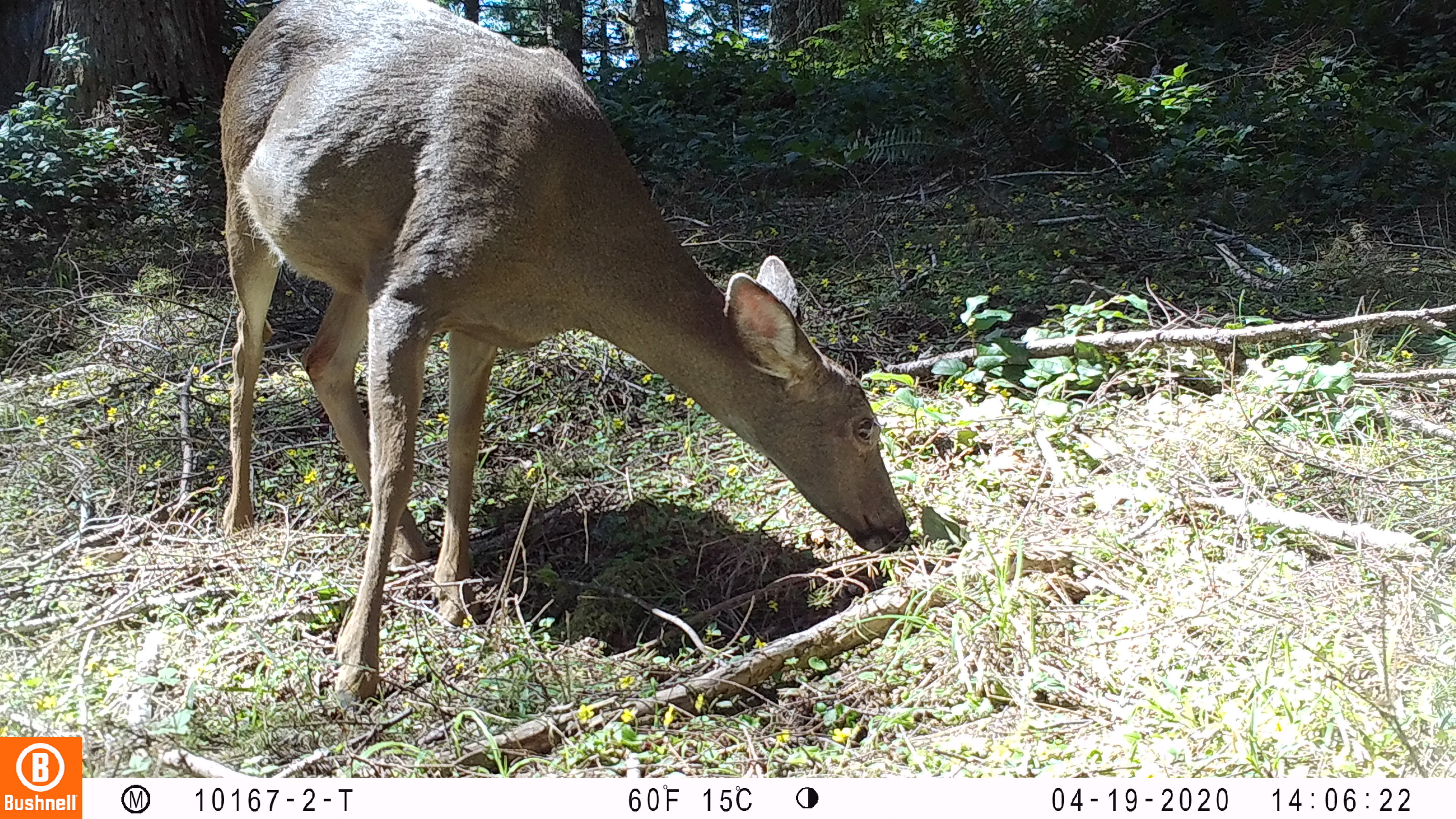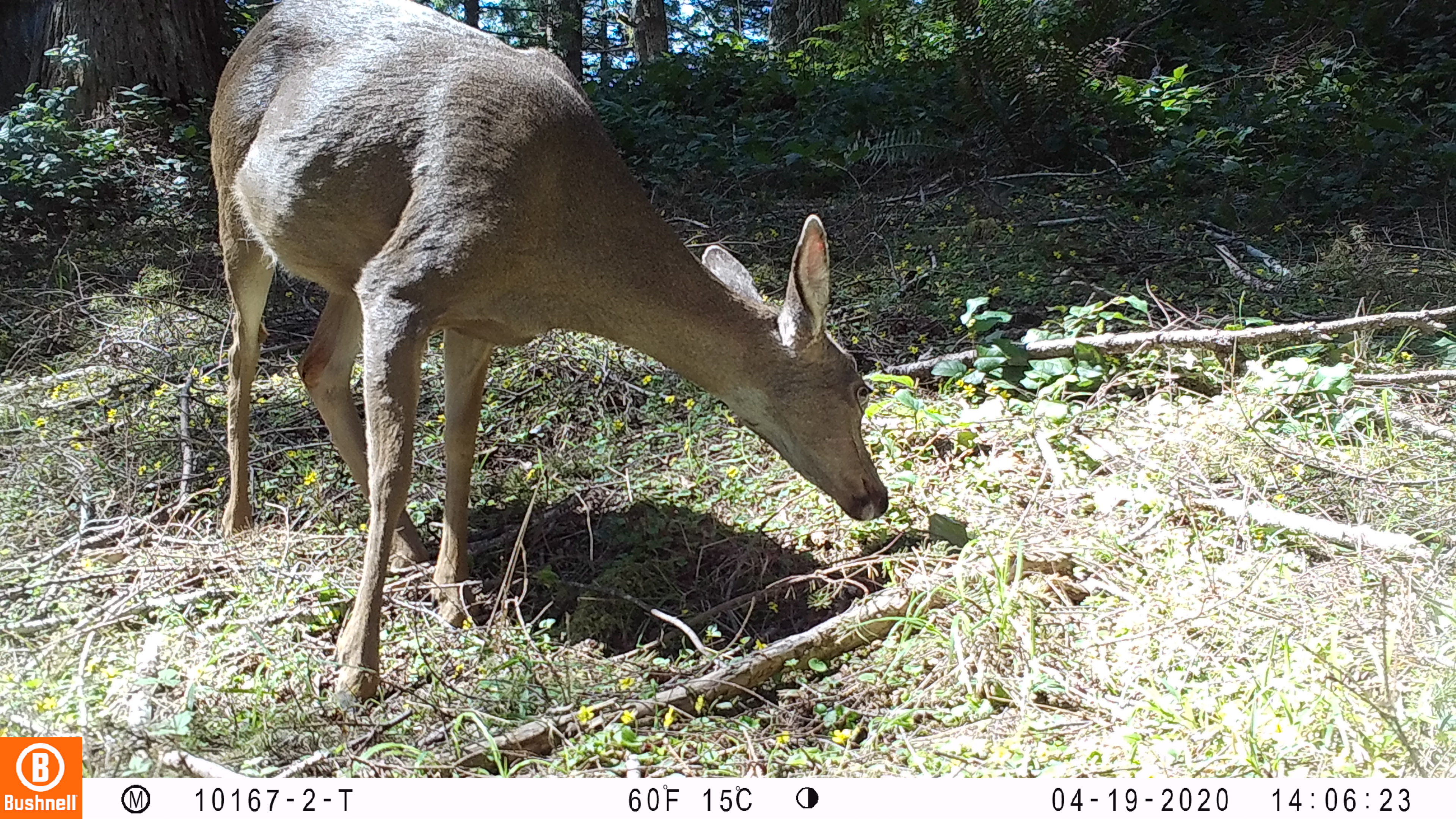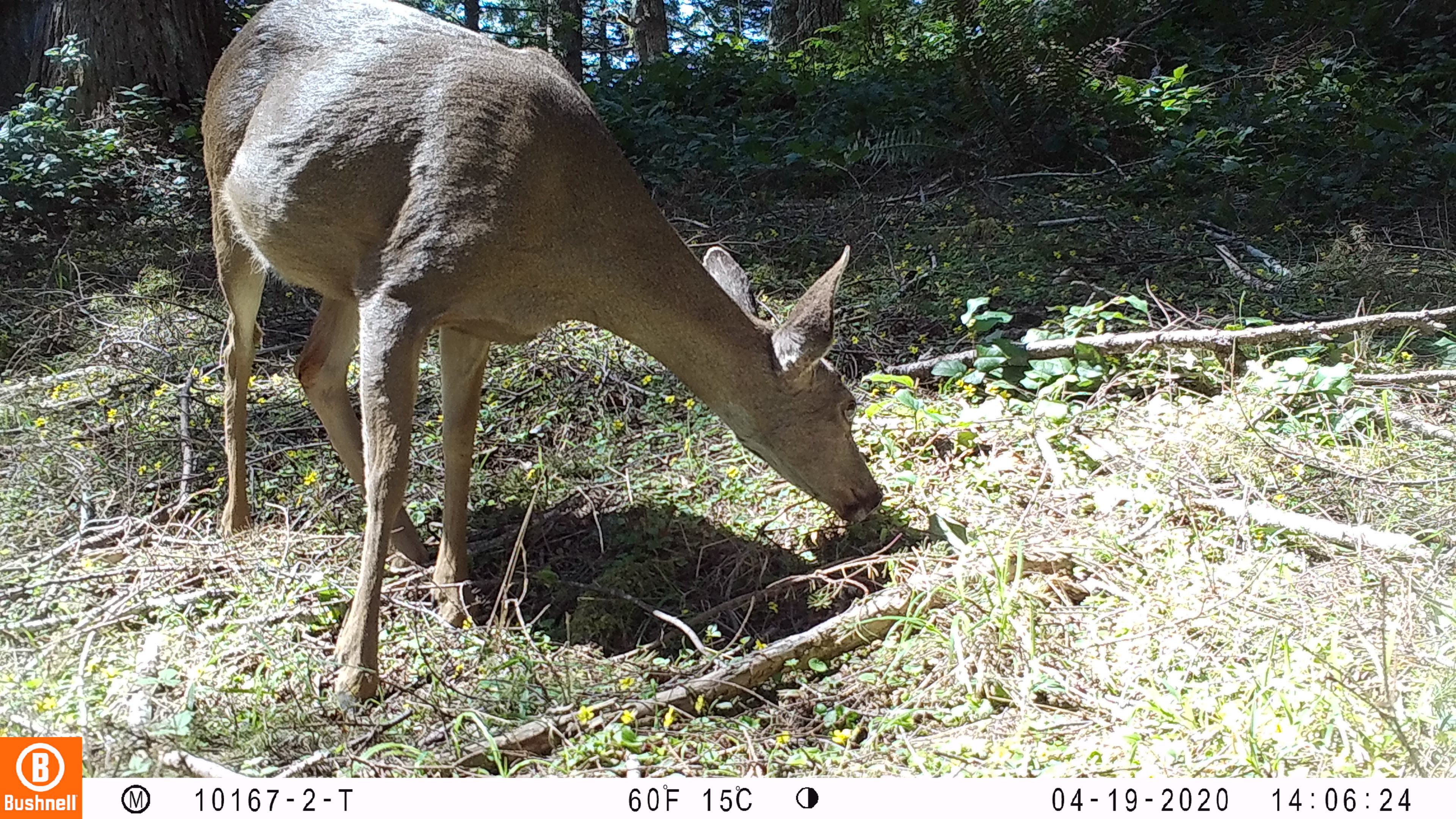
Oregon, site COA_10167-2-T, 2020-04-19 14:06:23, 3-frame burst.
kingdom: Animalia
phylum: Chordata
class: Mammalia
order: Artiodactyla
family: Cervidae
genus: Odocoileus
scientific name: Odocoileus hemionus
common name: black-tailed deer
Black-tailed deer (Odocoileus hemionus).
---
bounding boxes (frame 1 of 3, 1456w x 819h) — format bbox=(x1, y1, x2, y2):
black-tailed deer: bbox=(209, 2, 927, 707)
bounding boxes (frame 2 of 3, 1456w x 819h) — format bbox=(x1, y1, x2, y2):
black-tailed deer: bbox=(194, 2, 895, 713)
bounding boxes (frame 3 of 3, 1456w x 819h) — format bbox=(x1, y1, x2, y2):
black-tailed deer: bbox=(203, 5, 893, 710)